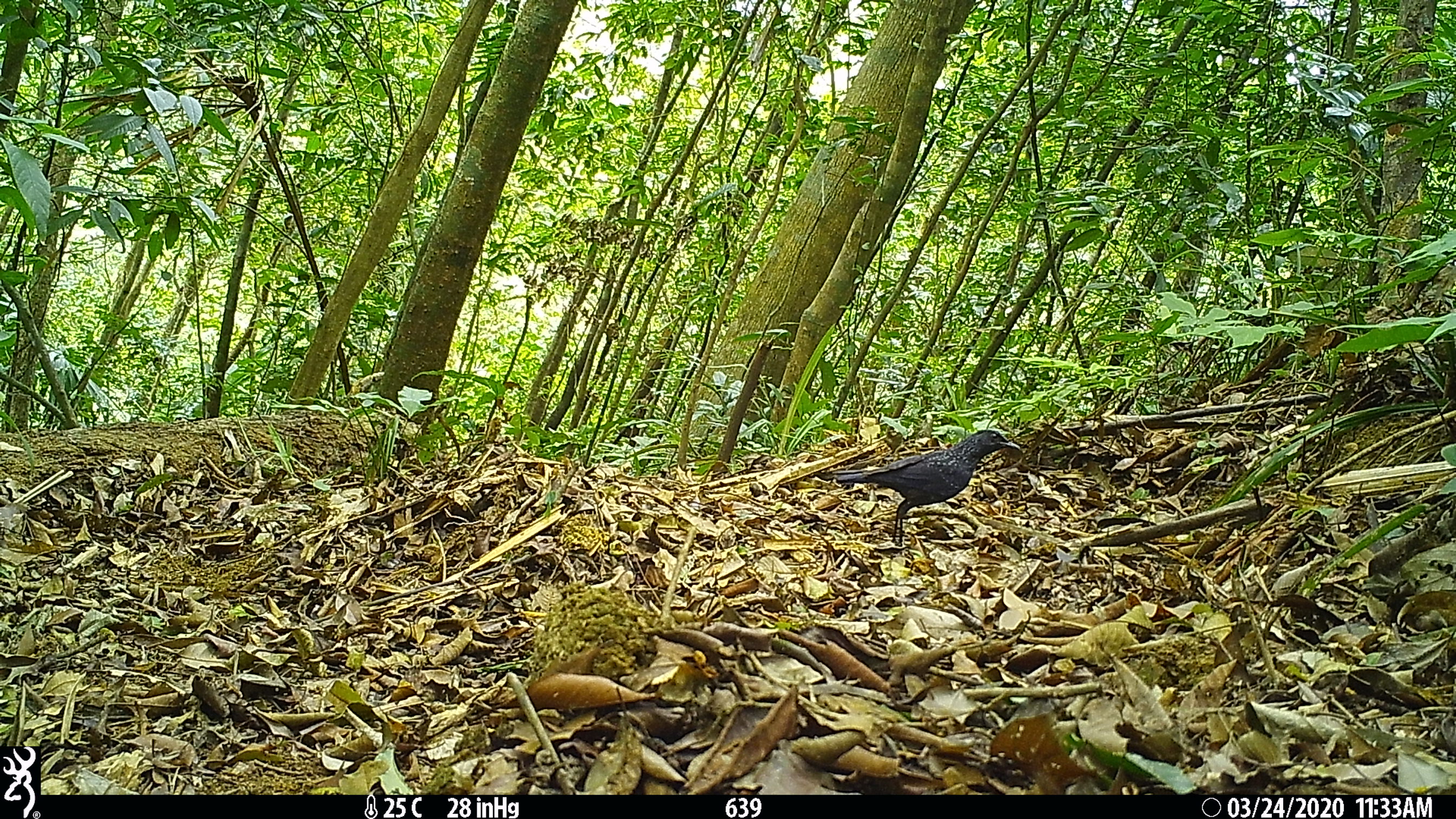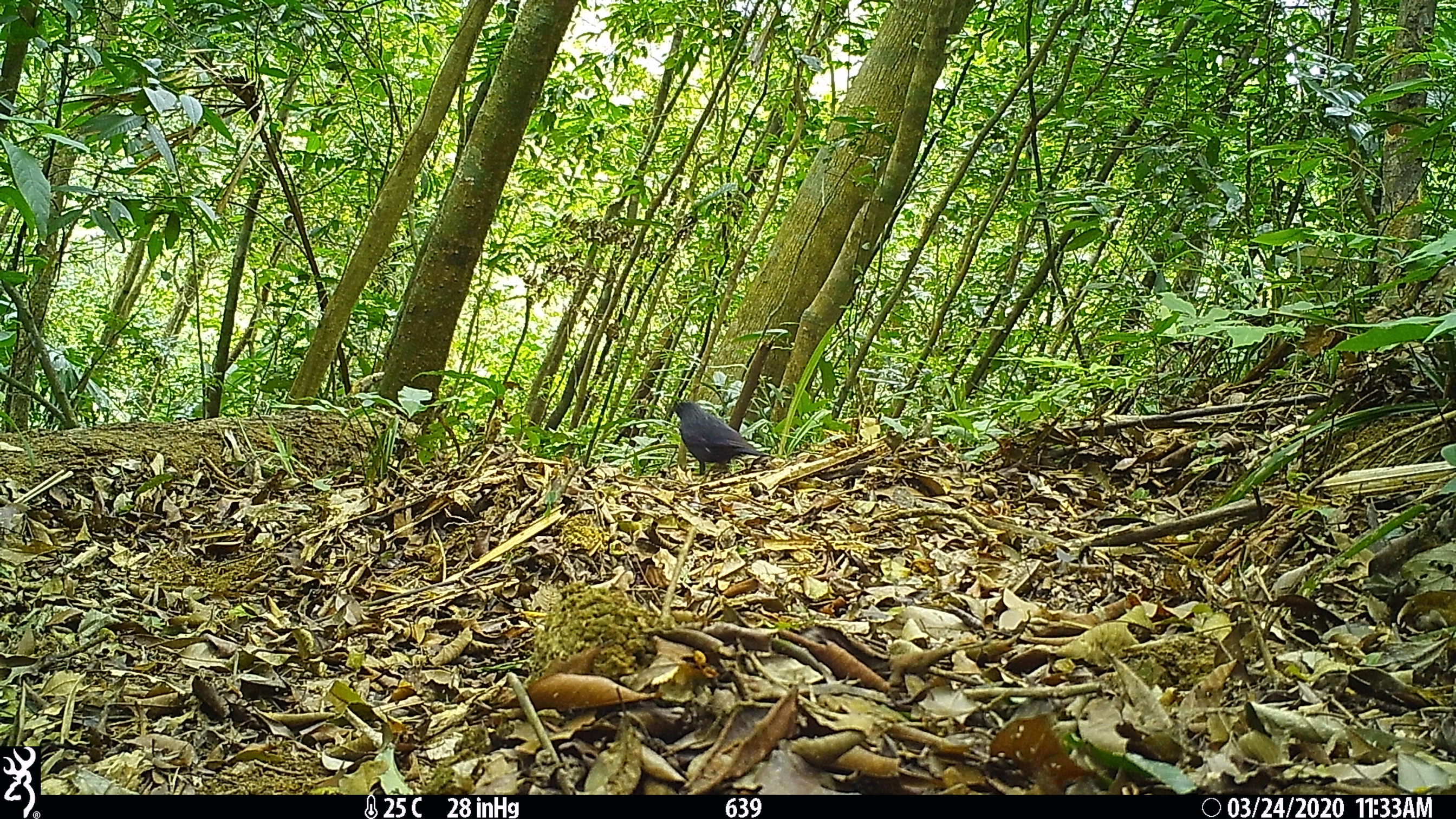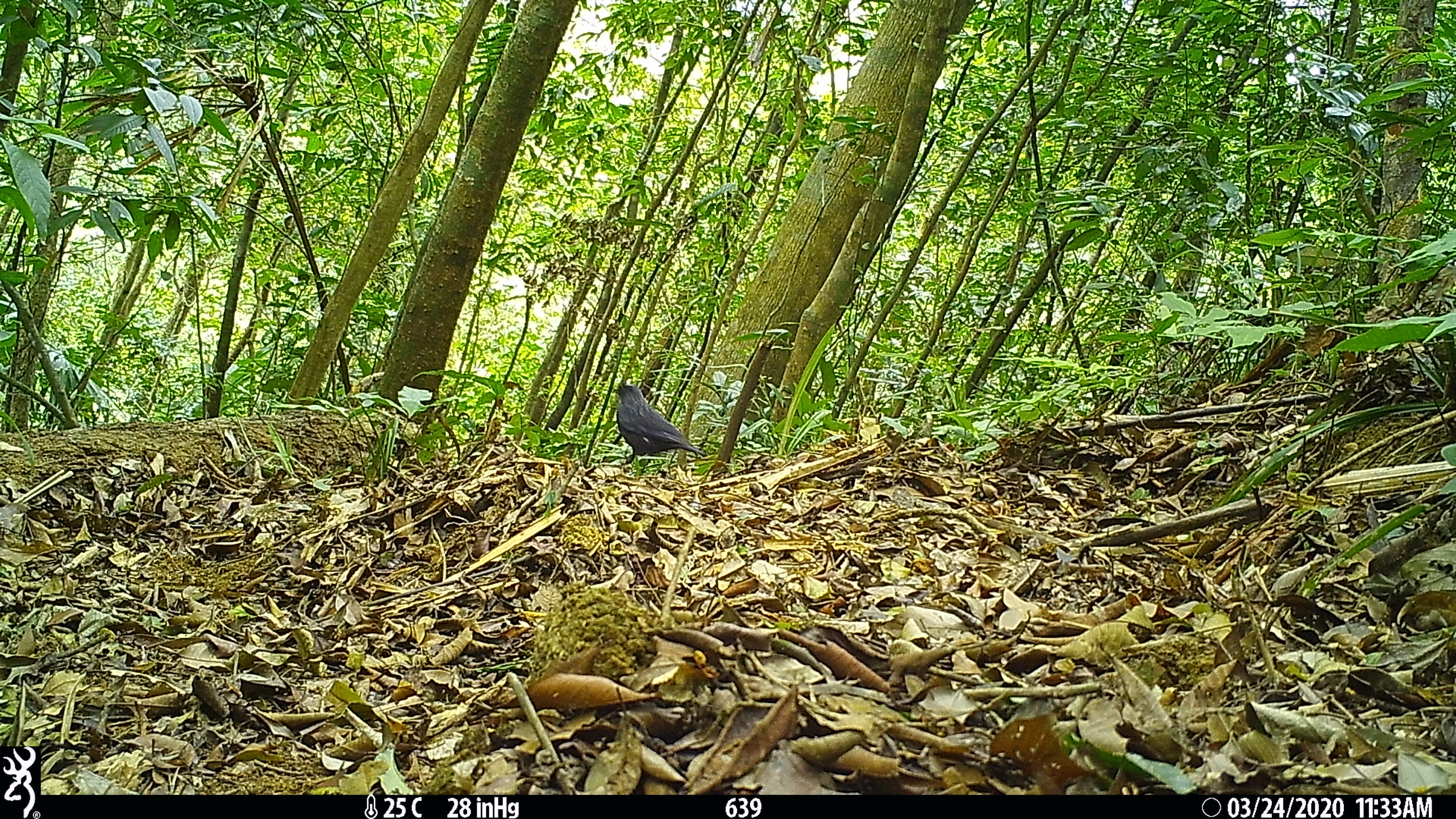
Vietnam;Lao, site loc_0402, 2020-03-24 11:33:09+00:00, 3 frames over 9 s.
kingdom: Animalia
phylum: Chordata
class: Aves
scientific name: Aves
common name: bird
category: unidentified bird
Unidentified bird (bird) (Aves). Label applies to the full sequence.